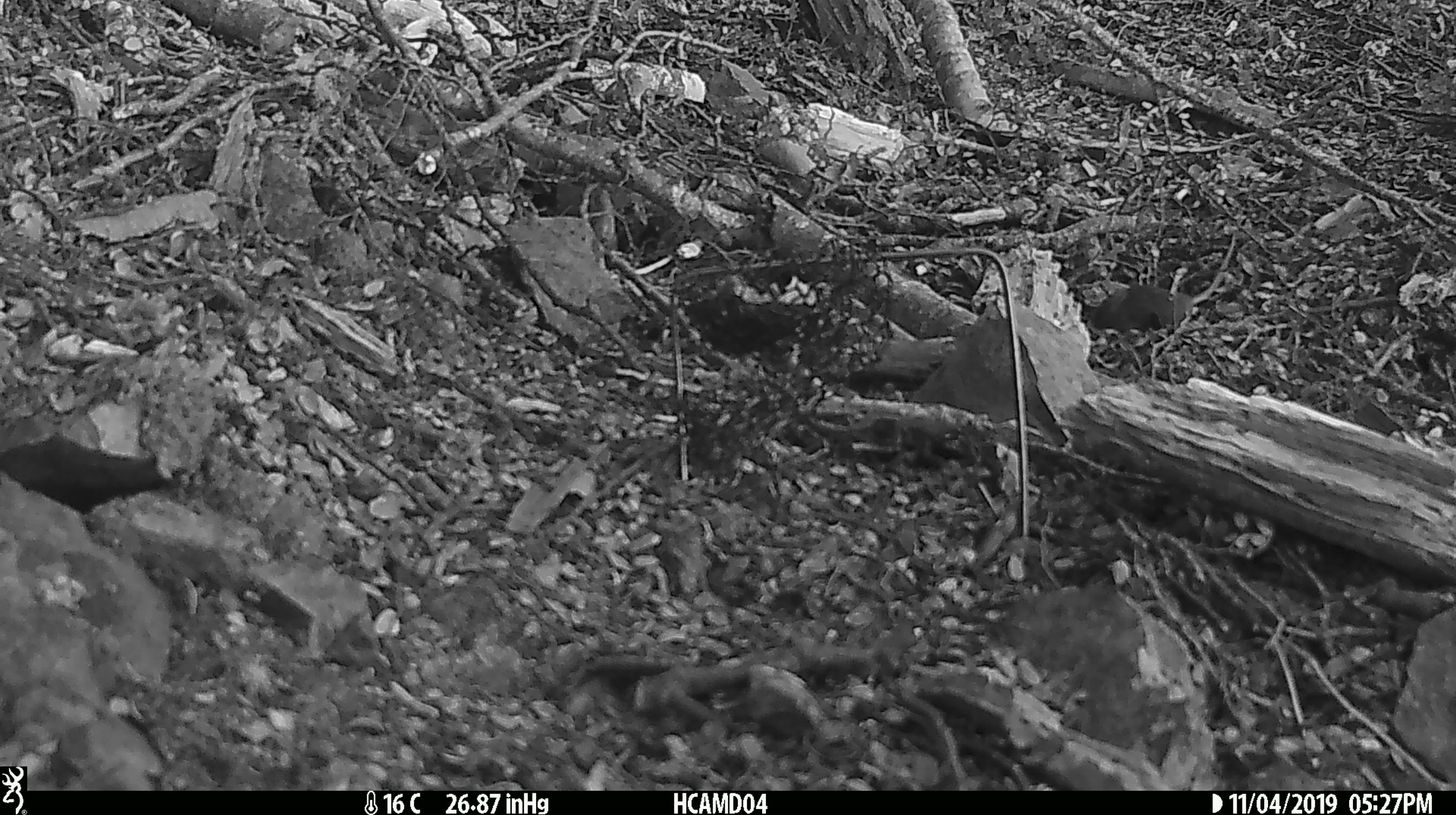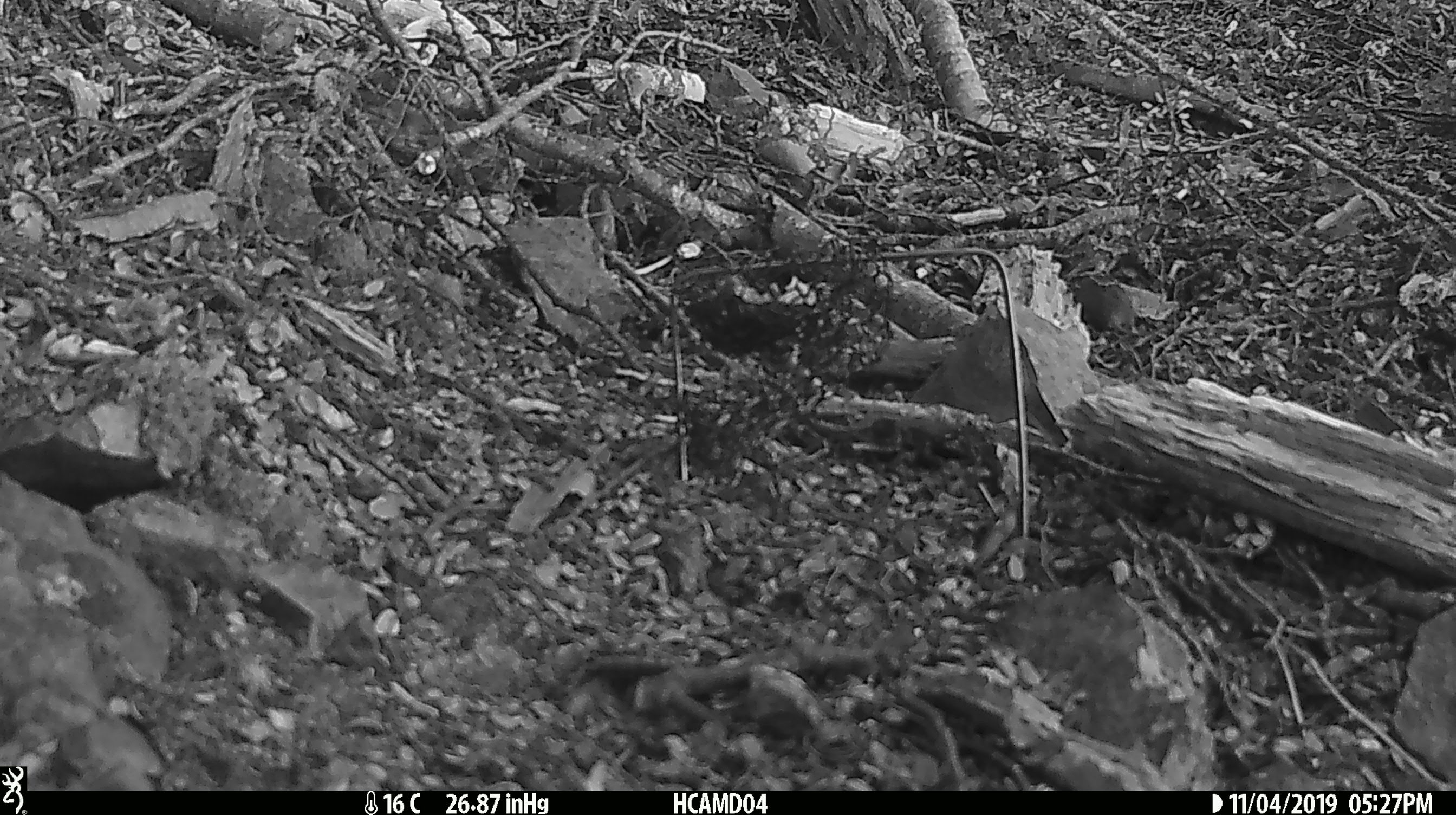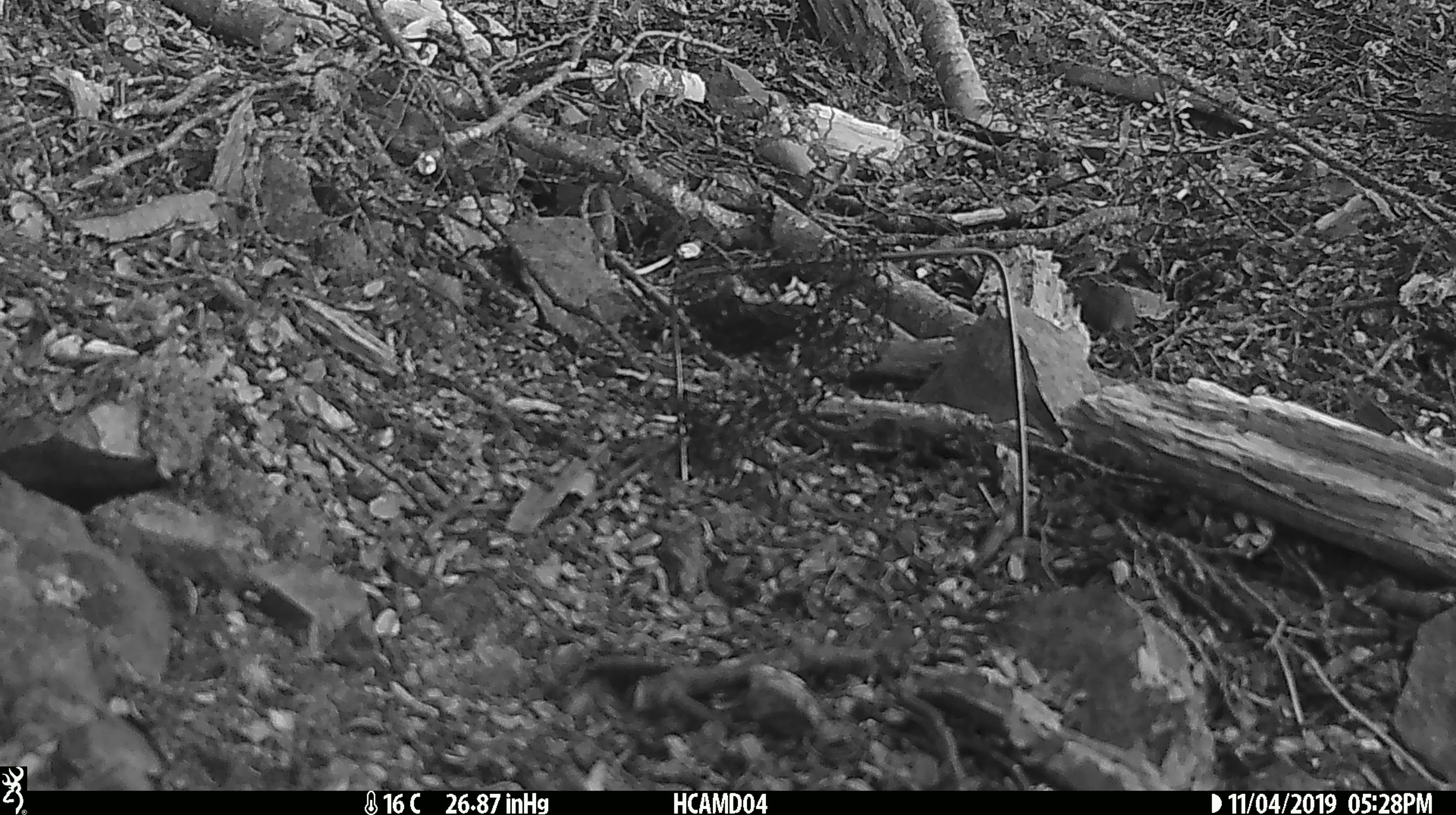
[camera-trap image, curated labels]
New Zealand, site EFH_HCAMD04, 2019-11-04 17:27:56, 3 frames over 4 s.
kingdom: Animalia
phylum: Chordata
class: Mammalia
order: Rodentia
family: Muridae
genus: Mus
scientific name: Mus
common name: mouse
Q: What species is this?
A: Mouse (Mus).